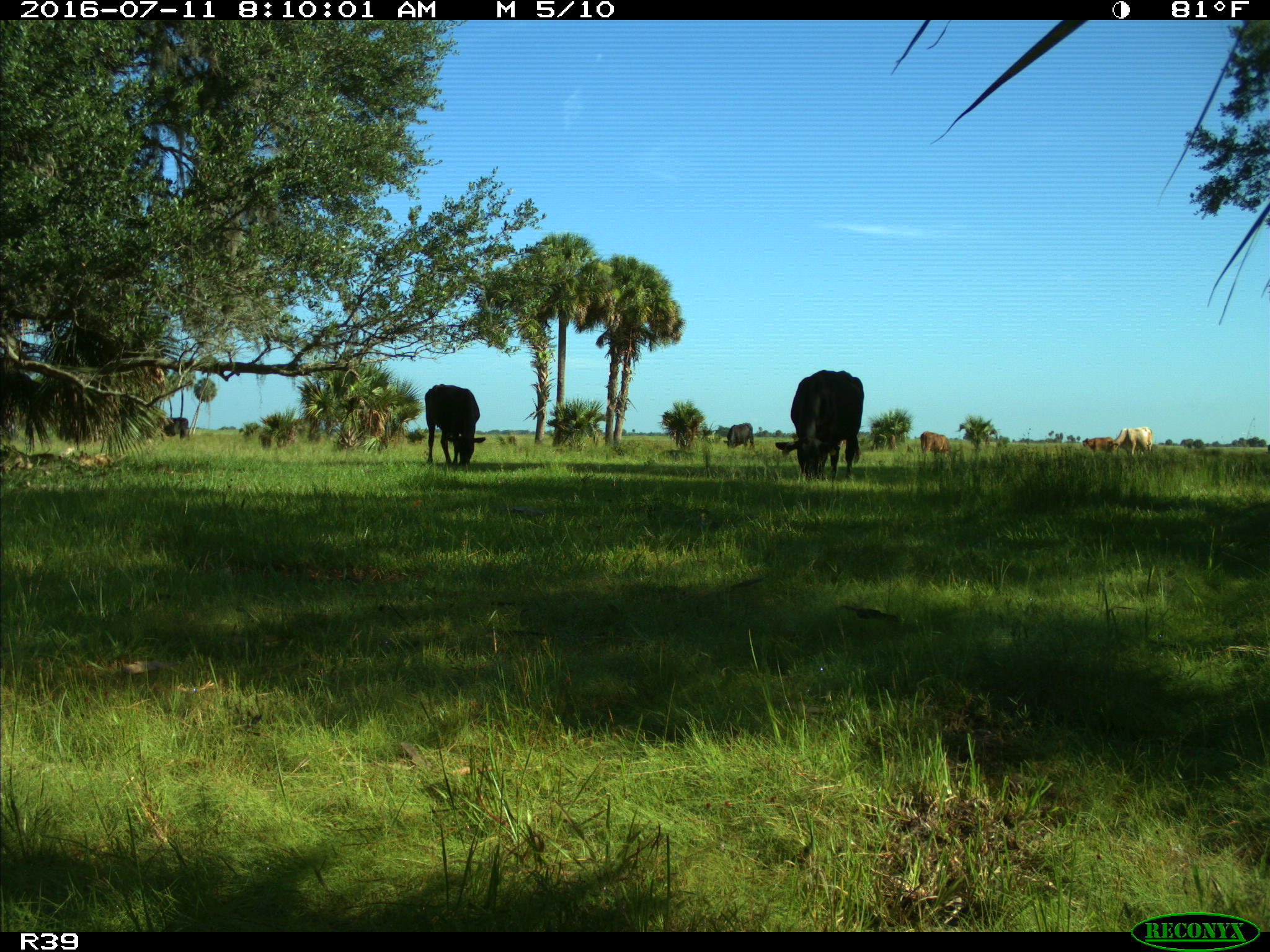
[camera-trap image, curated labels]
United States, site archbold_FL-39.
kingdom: Animalia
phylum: Chordata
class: Mammalia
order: Artiodactyla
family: Bovidae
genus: Bos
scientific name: Bos taurus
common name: domestic cow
Bos taurus (domestic cow).